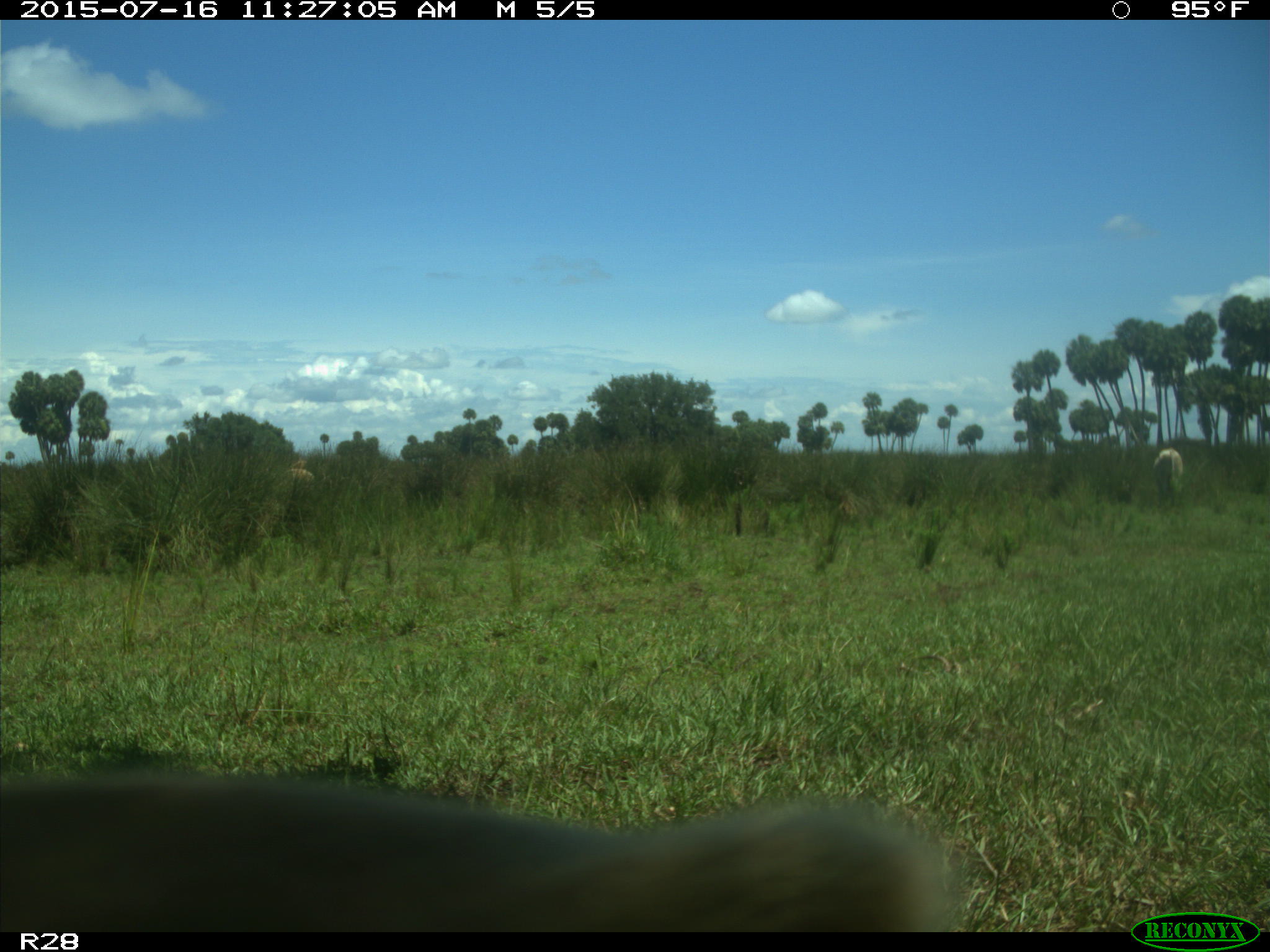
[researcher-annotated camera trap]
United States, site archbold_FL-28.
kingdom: Animalia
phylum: Chordata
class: Mammalia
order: Artiodactyla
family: Bovidae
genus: Bos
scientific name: Bos taurus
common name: domestic cow